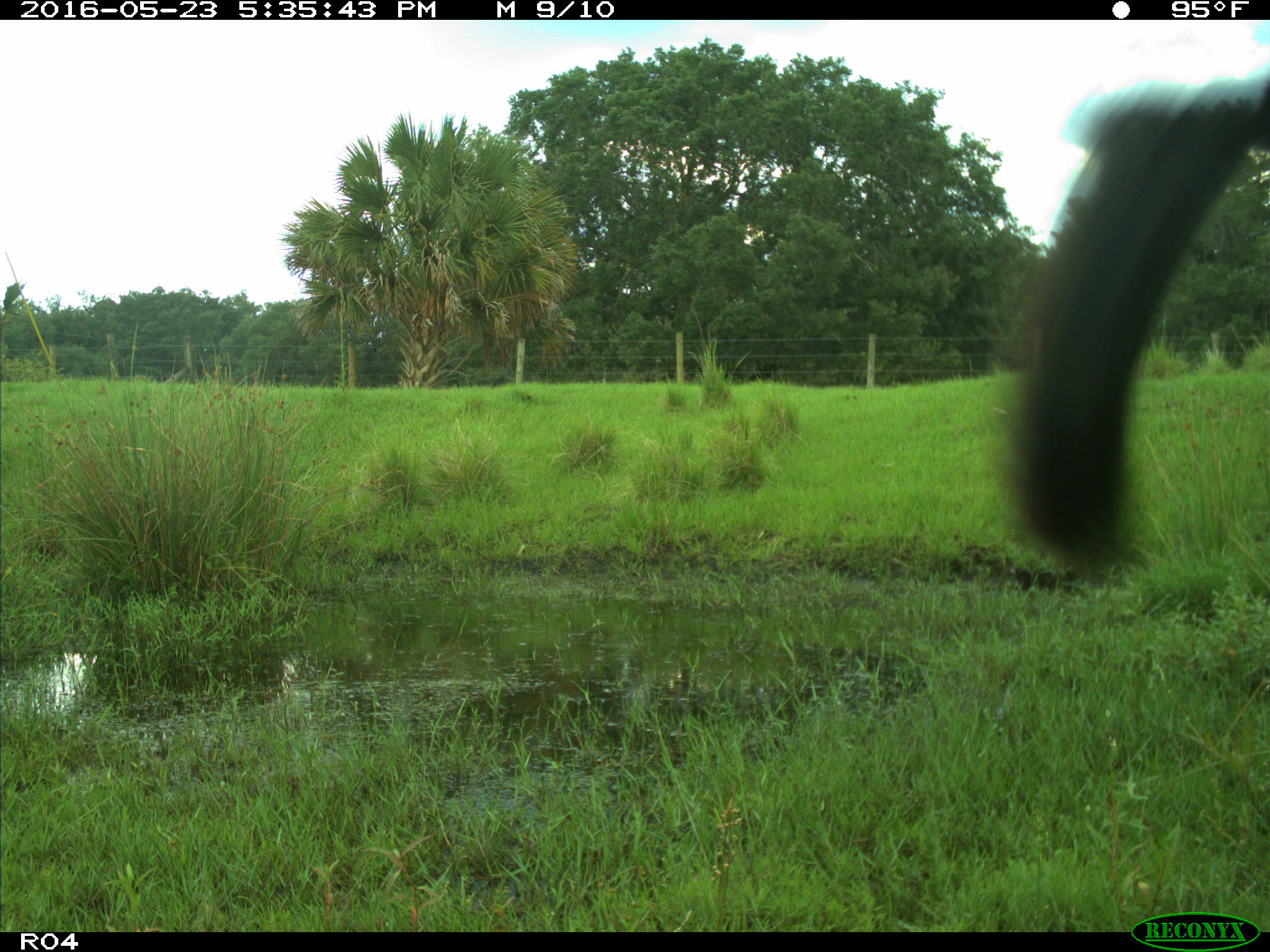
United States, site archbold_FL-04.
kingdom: Animalia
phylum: Chordata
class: Mammalia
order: Artiodactyla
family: Bovidae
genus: Bos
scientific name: Bos taurus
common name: domestic cow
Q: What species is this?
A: Bos taurus (domestic cow).